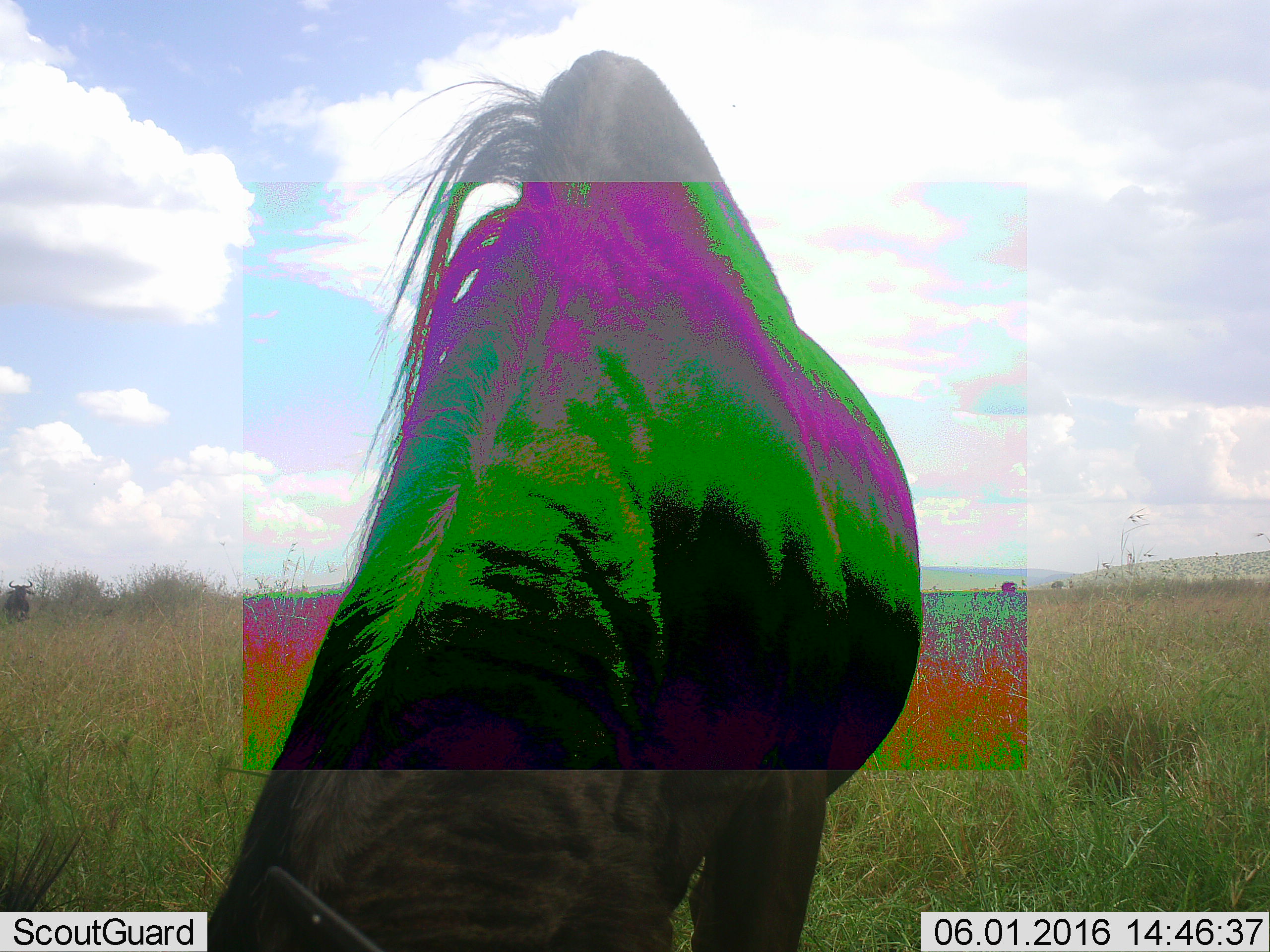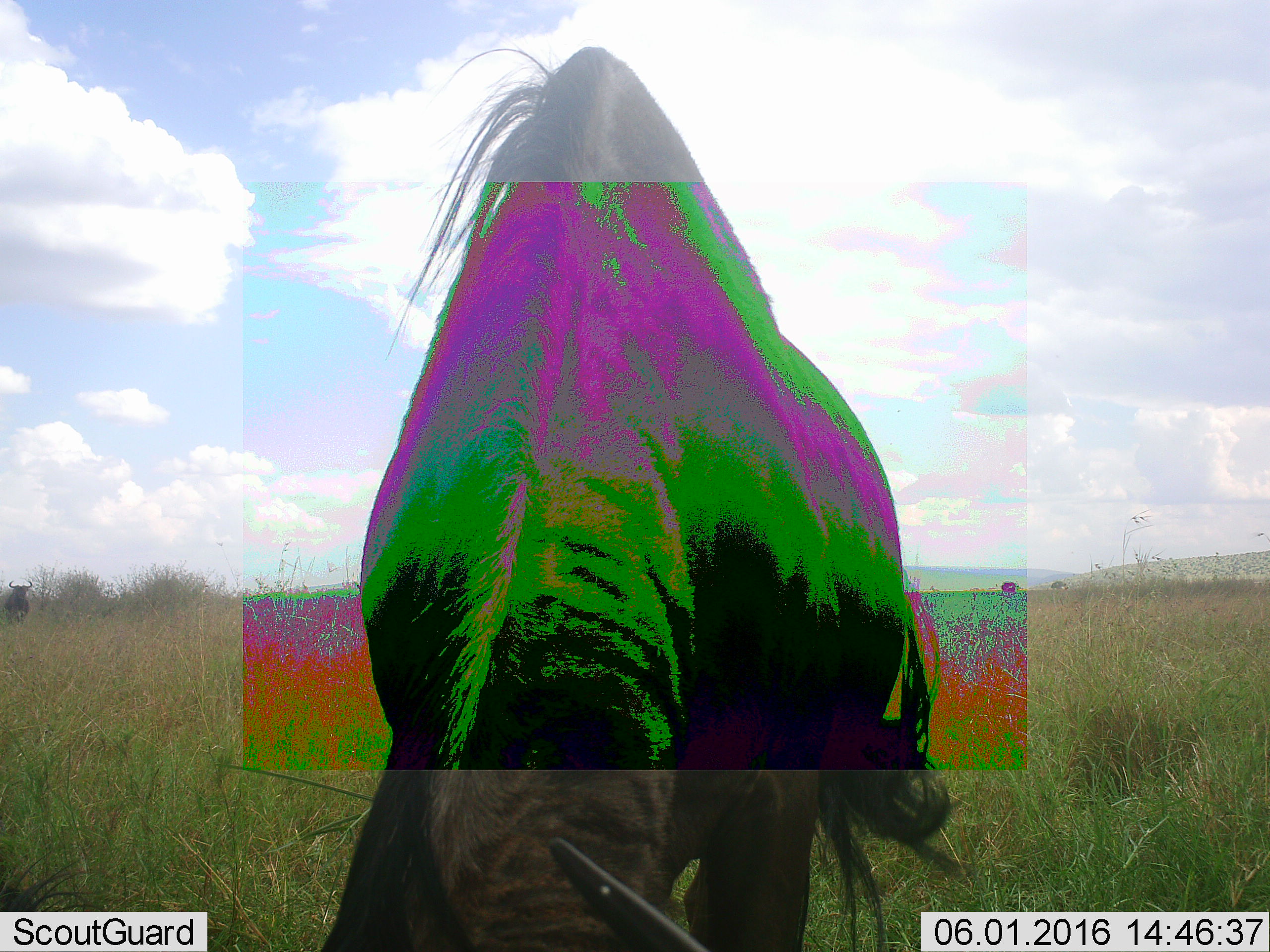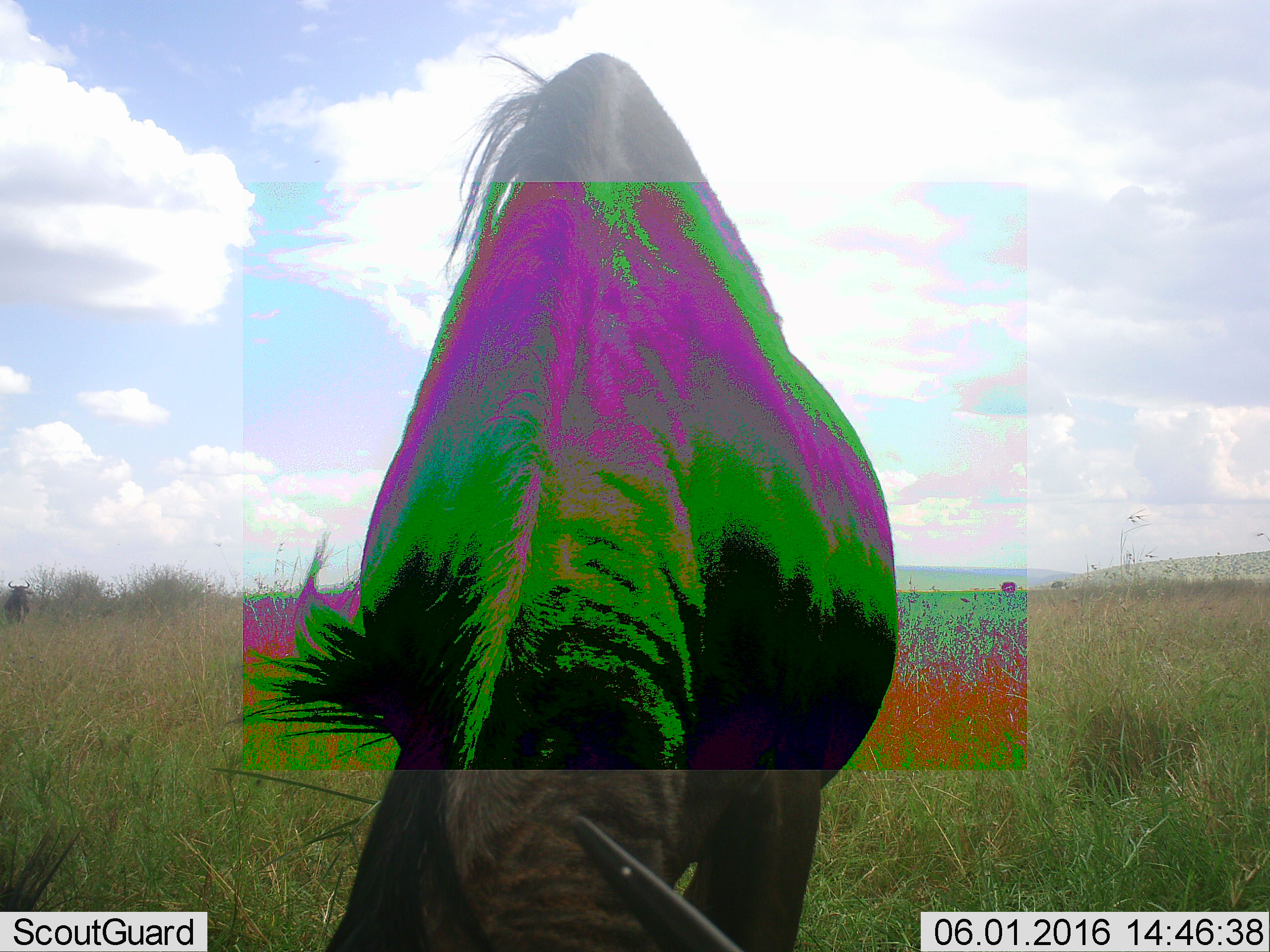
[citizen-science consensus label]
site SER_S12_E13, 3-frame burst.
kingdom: Animalia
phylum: Chordata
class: Mammalia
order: Artiodactyla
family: Bovidae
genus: Connochaetes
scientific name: Connochaetes taurinus taurinus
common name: blue wildebeest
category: wildebeestblue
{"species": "wildebeestblue (blue wildebeest) (Connochaetes taurinus taurinus)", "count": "2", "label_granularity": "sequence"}